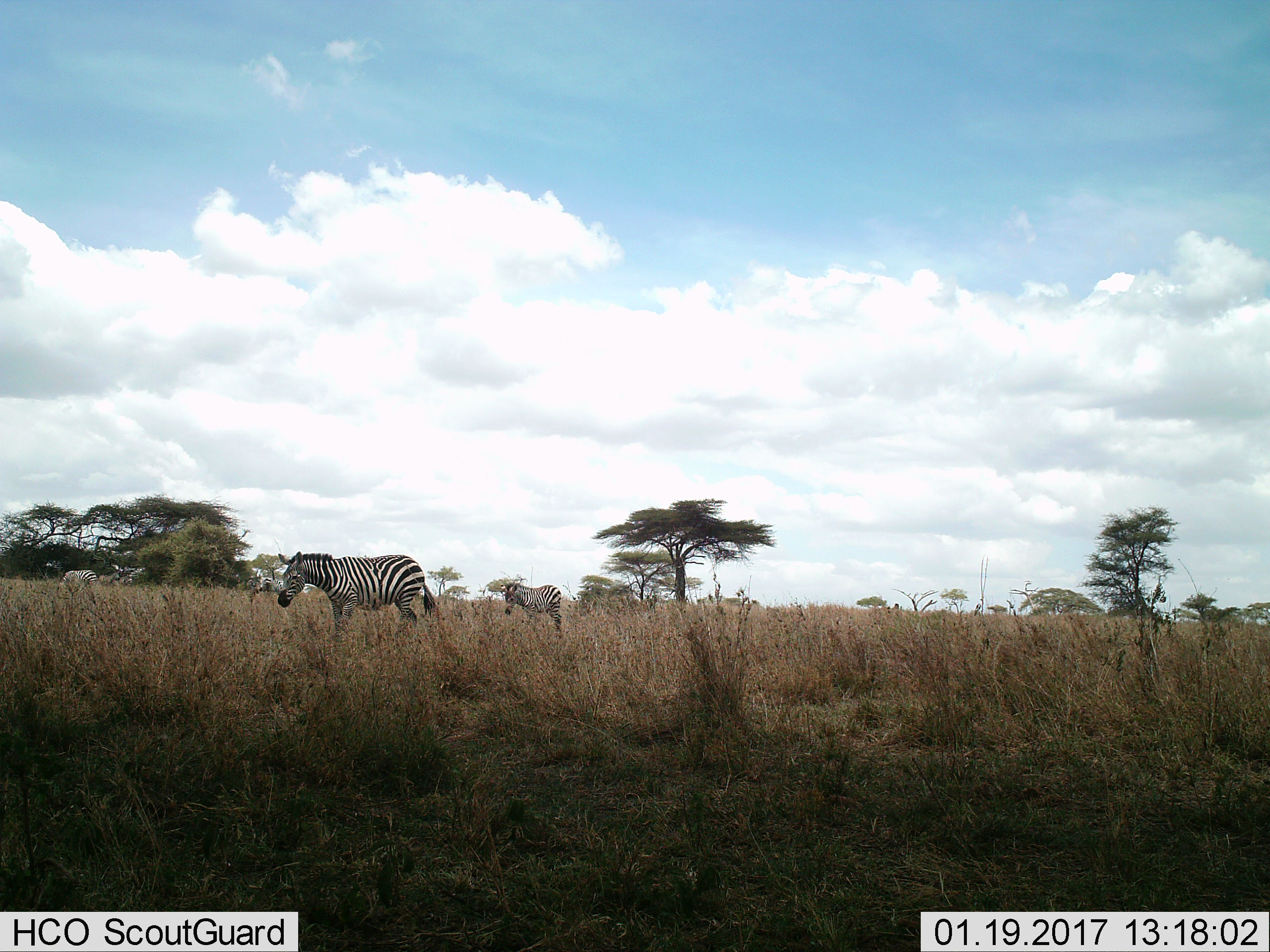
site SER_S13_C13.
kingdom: Animalia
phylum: Chordata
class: Mammalia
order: Perissodactyla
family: Equidae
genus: Equus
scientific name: Equus quagga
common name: plains zebra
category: zebraplains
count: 5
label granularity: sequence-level